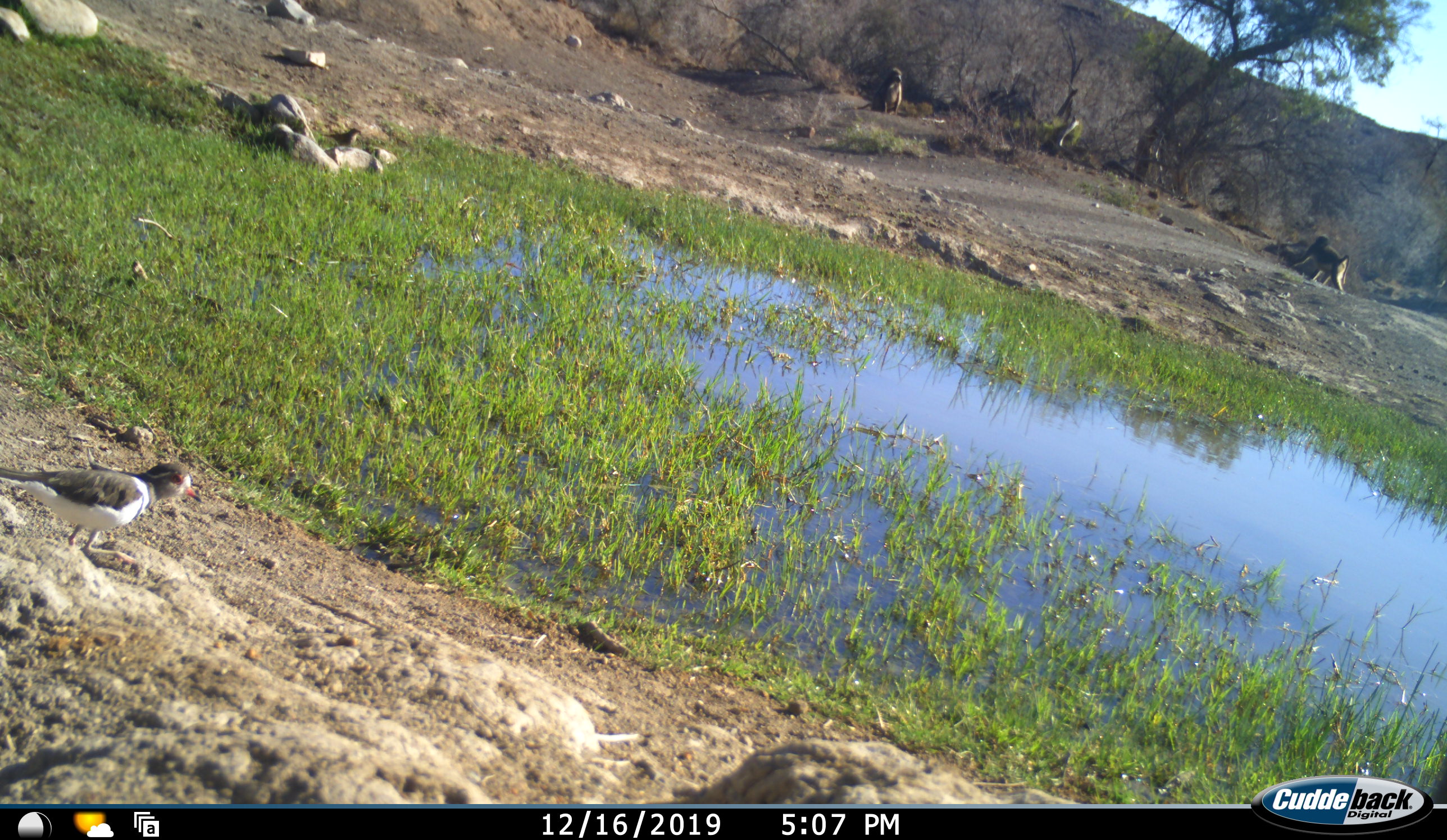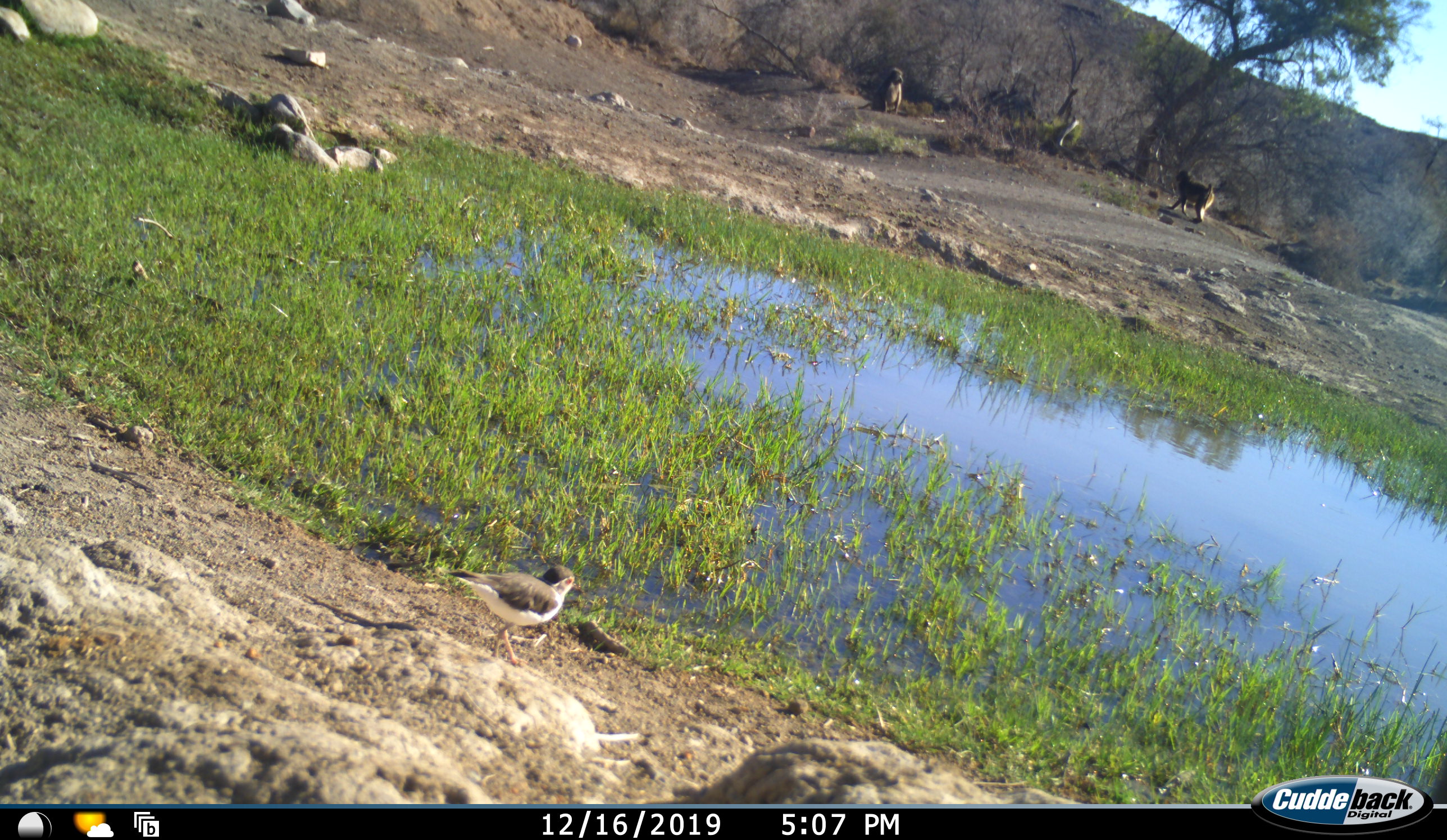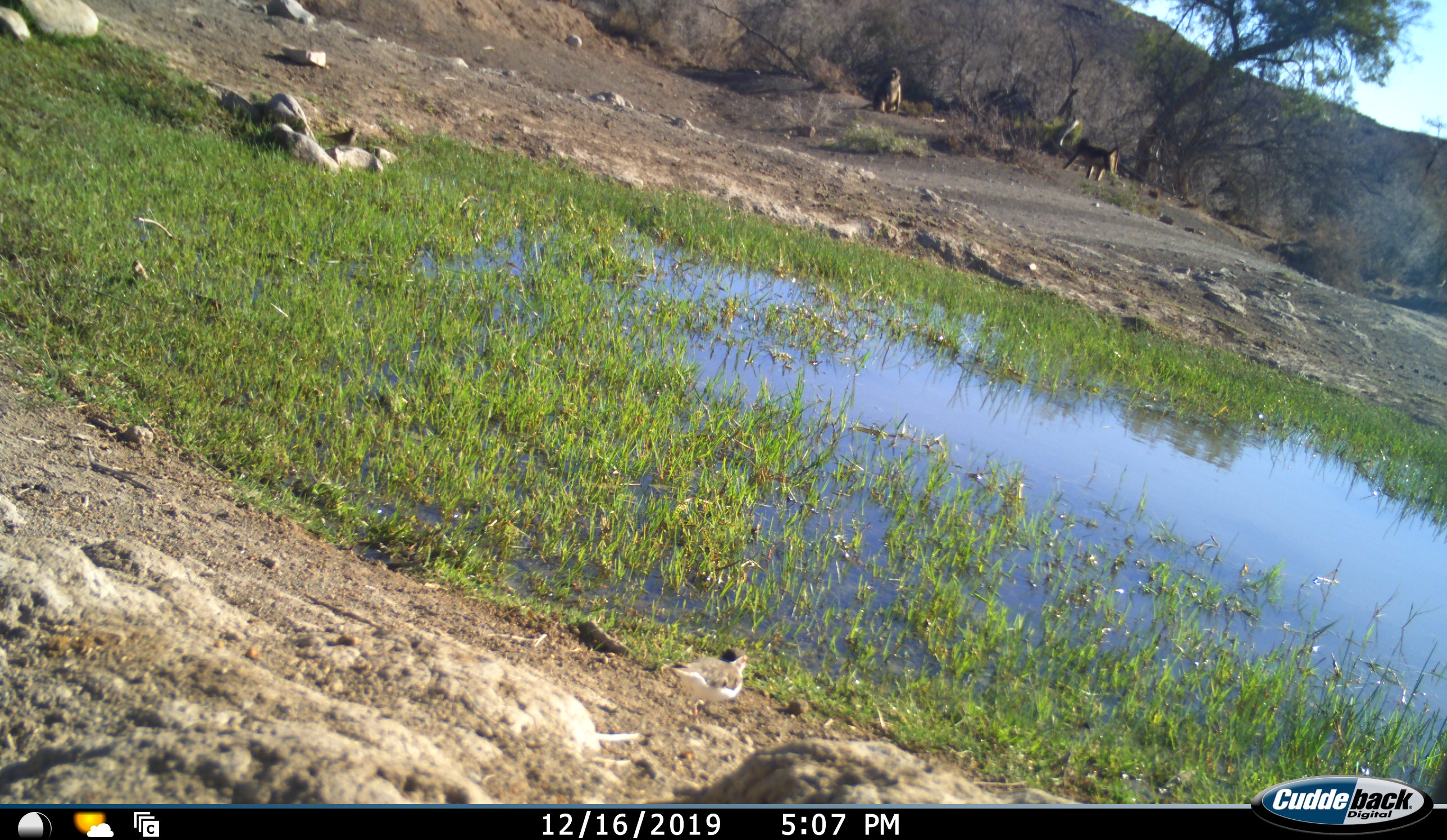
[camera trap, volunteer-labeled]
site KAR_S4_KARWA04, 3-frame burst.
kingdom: Animalia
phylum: Chordata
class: Mammalia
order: Primates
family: Cercopithecidae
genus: Papio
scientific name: Papio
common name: baboon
Baboon (Papio), count 2. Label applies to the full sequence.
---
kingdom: Animalia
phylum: Chordata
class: Aves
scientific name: Aves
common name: bird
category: birdother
Birdother (bird) (Aves), count 2. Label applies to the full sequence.